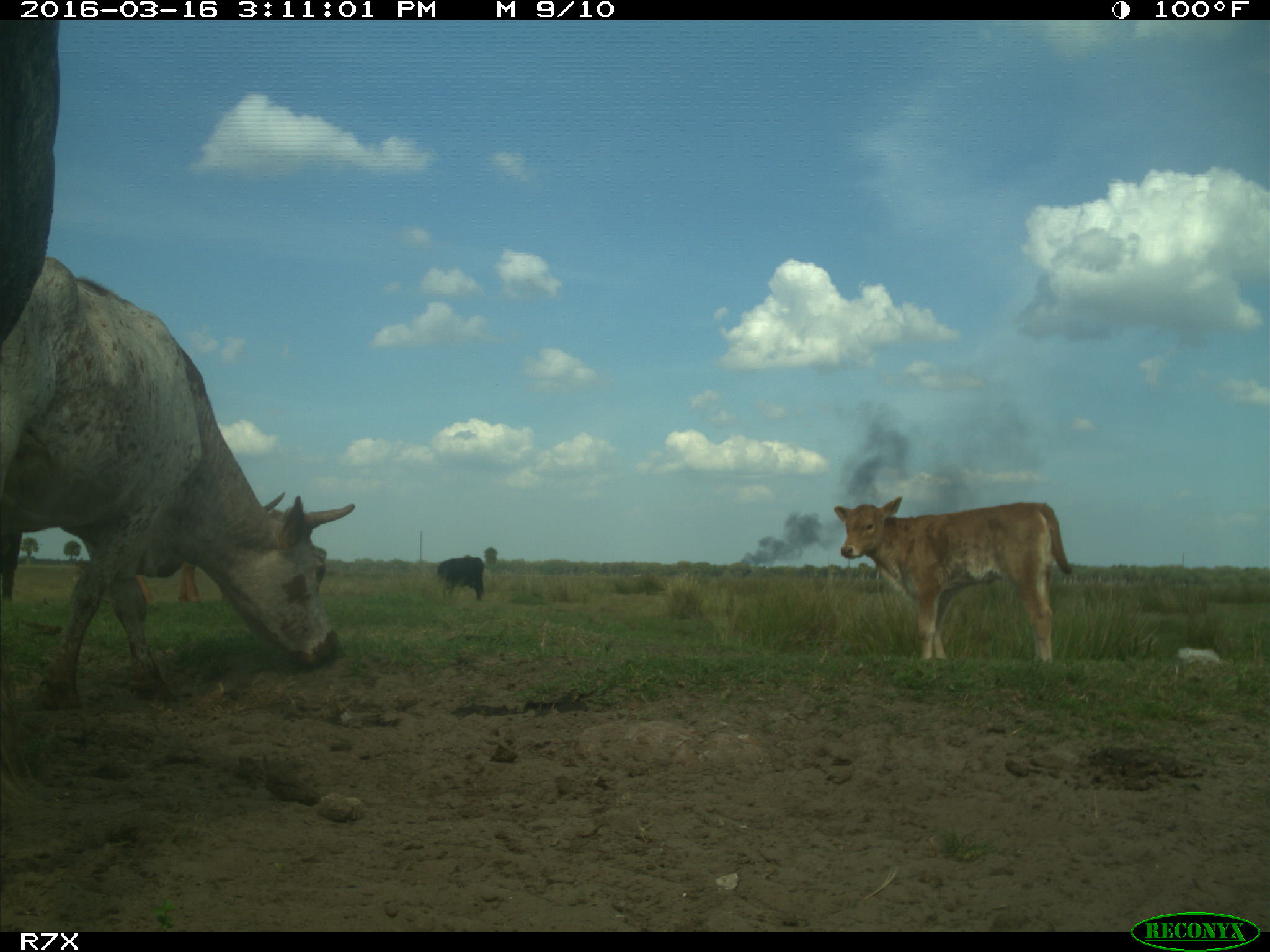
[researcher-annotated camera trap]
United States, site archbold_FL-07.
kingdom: Animalia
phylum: Chordata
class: Mammalia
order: Artiodactyla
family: Bovidae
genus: Bos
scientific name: Bos taurus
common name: domestic cow